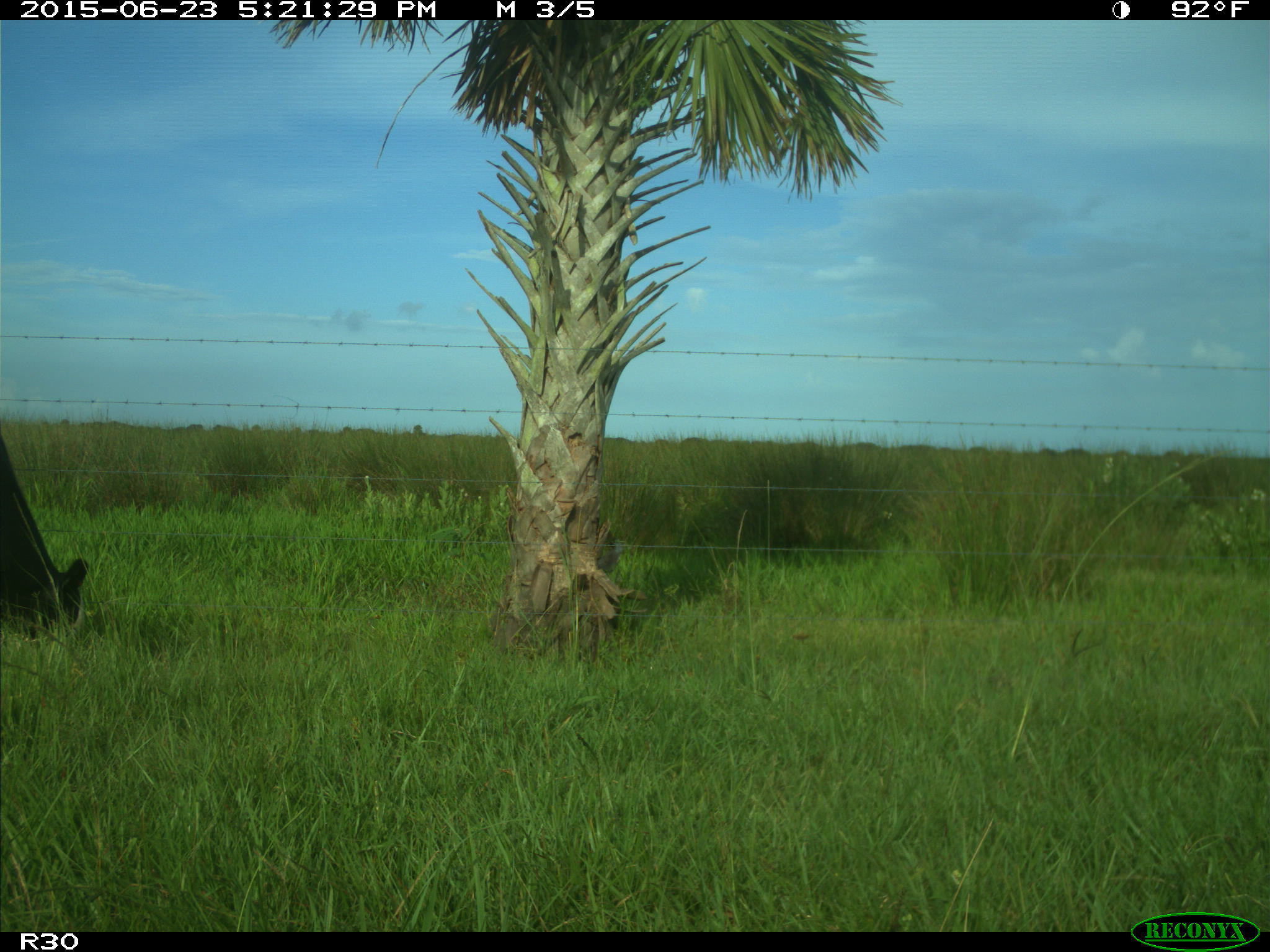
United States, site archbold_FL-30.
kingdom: Animalia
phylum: Chordata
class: Mammalia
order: Artiodactyla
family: Bovidae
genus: Bos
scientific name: Bos taurus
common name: domestic cow